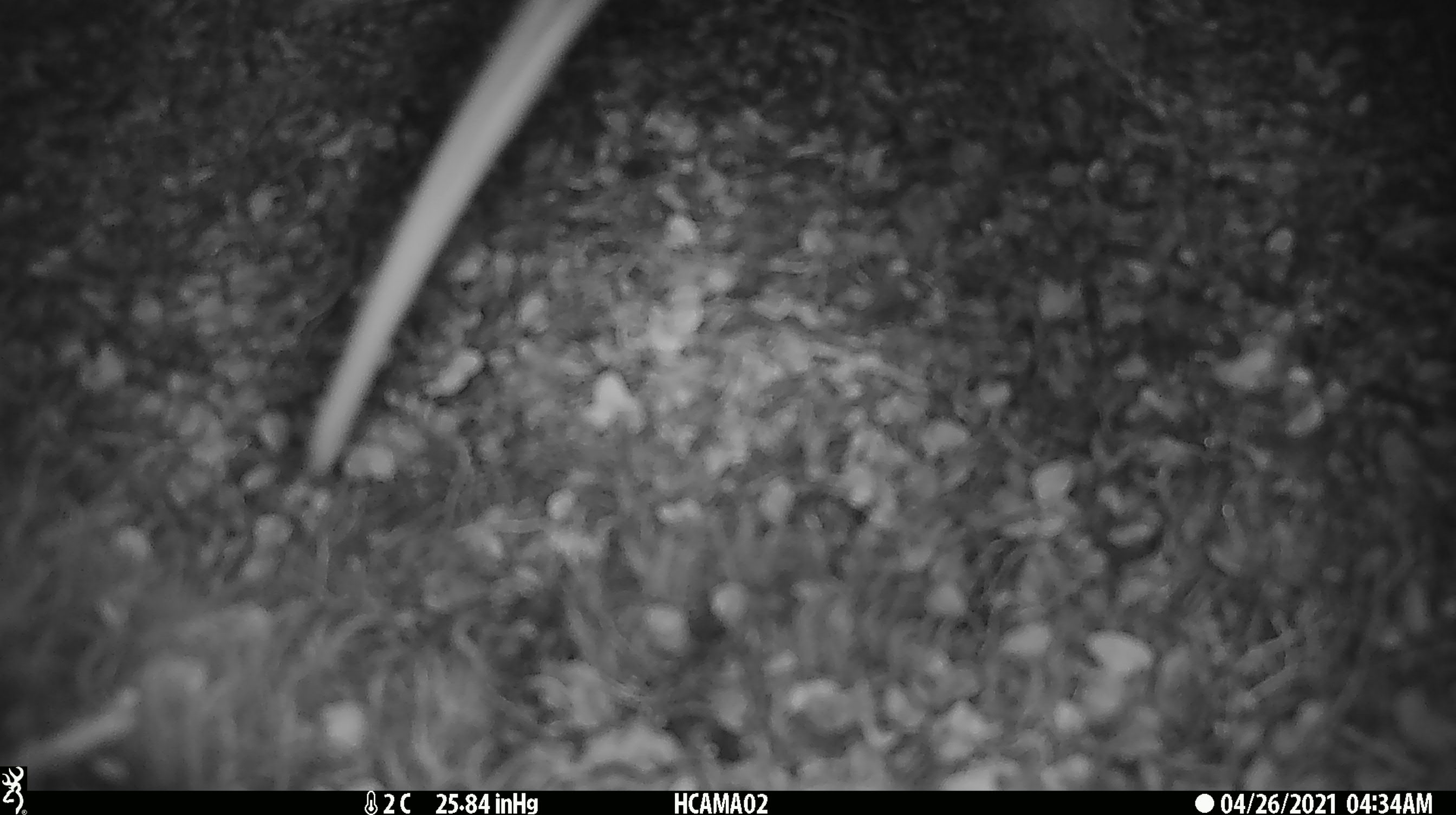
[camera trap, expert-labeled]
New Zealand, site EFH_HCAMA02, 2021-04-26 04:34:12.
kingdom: Animalia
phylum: Chordata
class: Aves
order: Apterygiformes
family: Apterygidae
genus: Apteryx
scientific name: Apteryx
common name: kiwi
Kiwi (Apteryx).